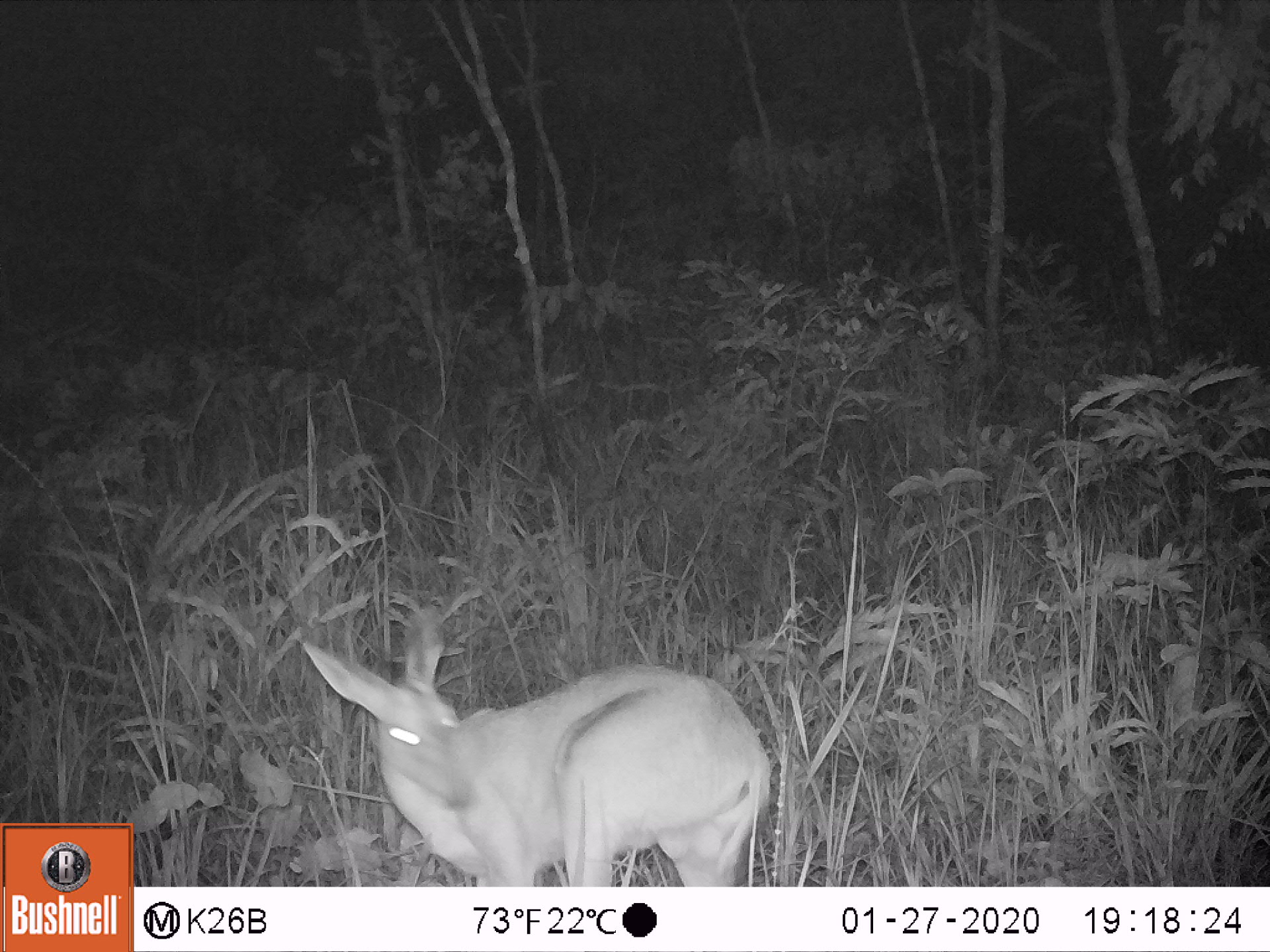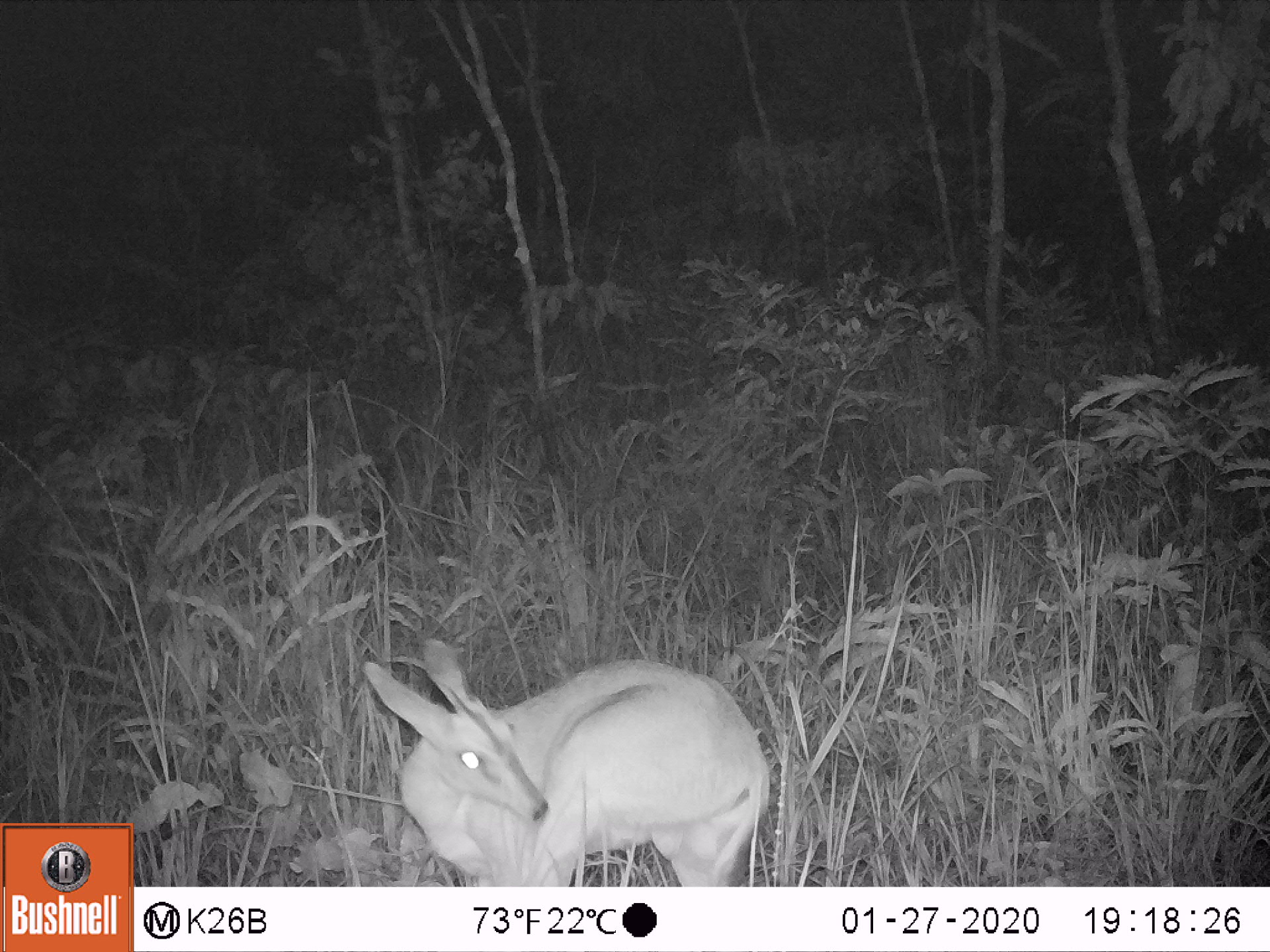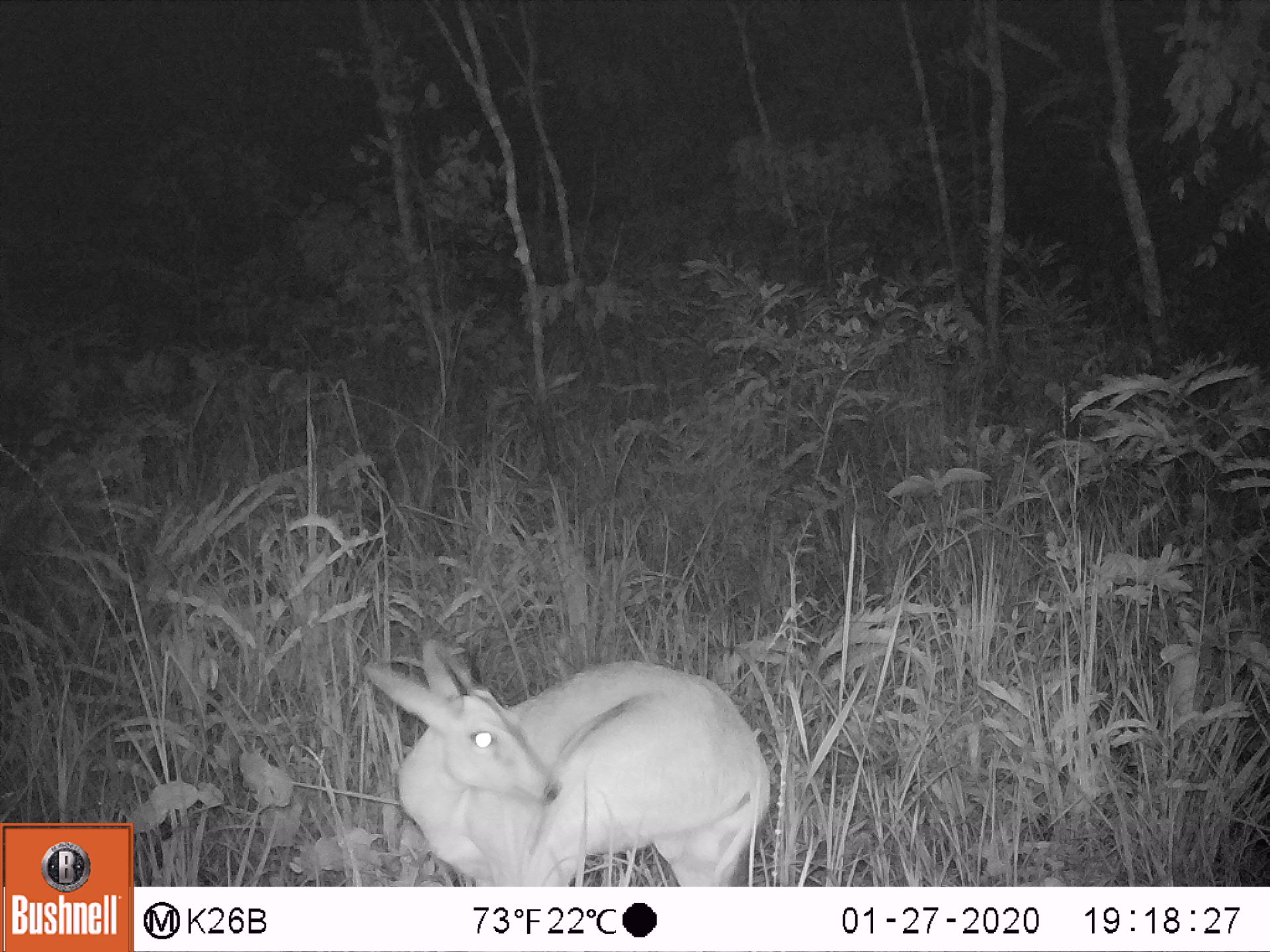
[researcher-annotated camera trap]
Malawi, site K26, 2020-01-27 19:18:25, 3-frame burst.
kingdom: Animalia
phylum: Chordata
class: Mammalia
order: Artiodactyla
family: Bovidae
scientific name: Antilopinae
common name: small antelope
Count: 1.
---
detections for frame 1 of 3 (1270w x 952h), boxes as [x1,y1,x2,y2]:
small antelope: [295,598,782,882]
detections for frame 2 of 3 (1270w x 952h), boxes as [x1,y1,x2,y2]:
small antelope: [356,631,787,882]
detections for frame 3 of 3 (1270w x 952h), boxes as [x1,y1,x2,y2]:
small antelope: [356,627,786,884]